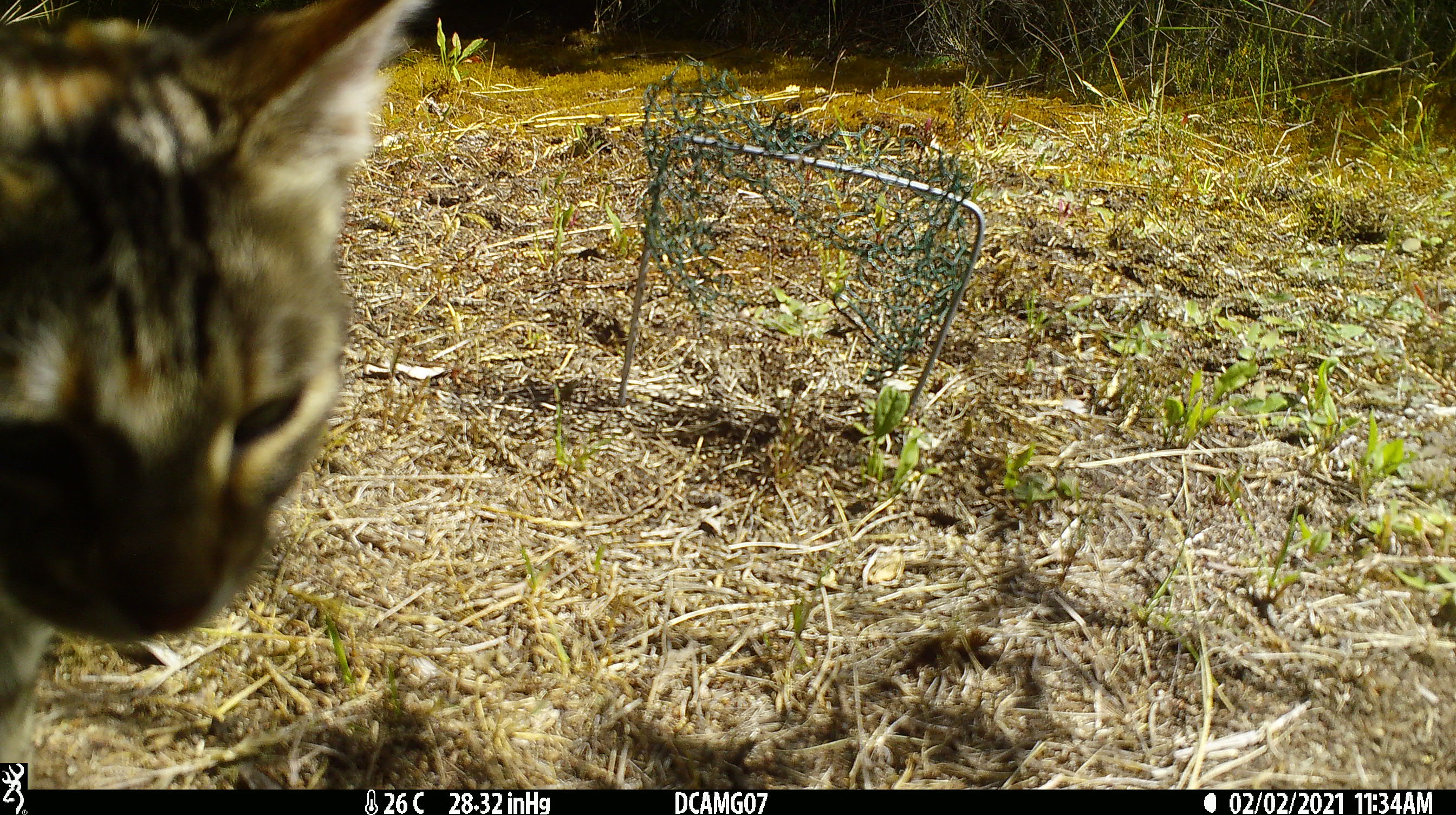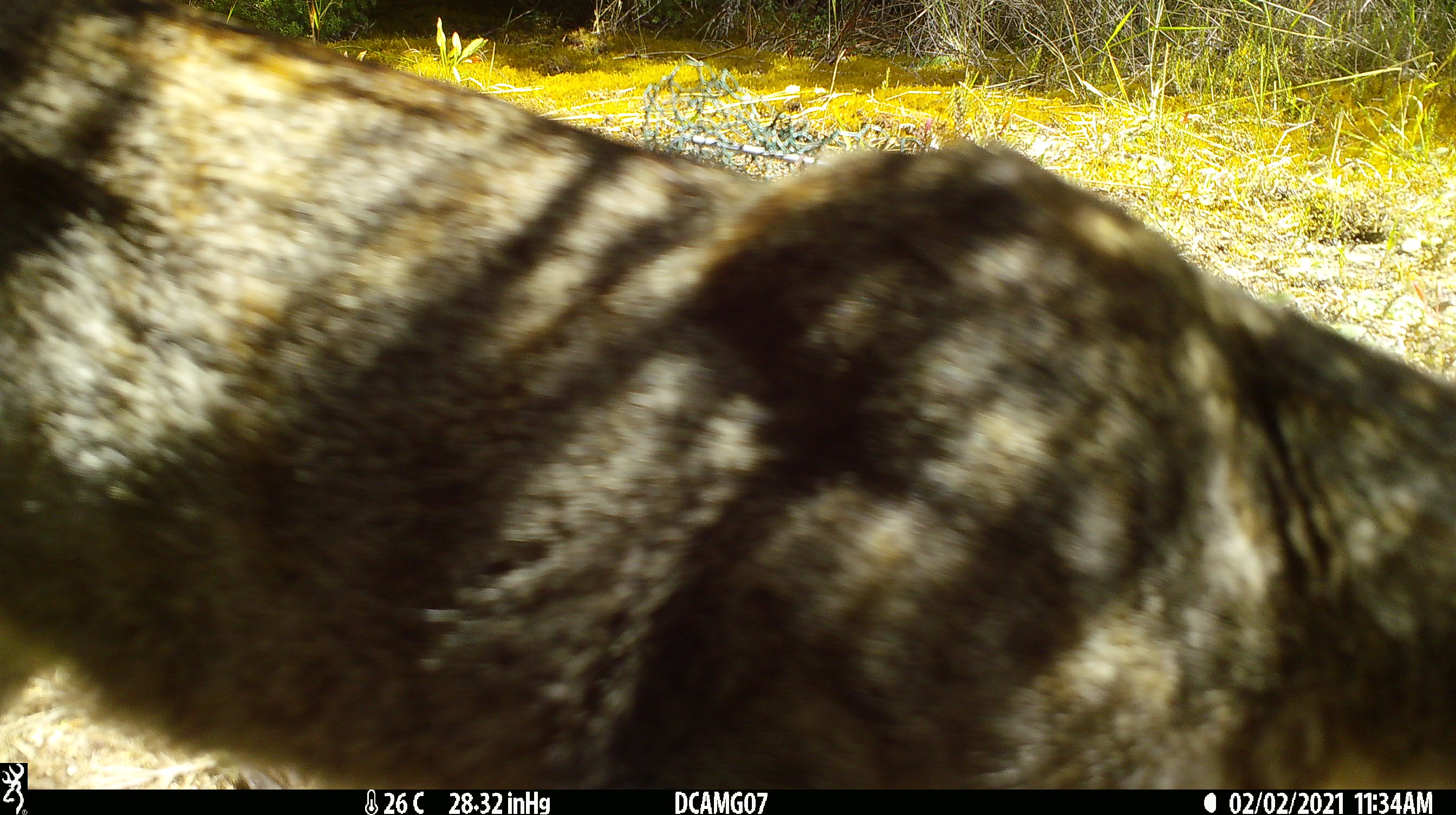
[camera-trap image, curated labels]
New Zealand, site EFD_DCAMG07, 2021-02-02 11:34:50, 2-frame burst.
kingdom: Animalia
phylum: Chordata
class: Mammalia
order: Carnivora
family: Felidae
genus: Felis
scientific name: Felis catus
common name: domestic cat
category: cat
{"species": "cat (domestic cat) (Felis catus)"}